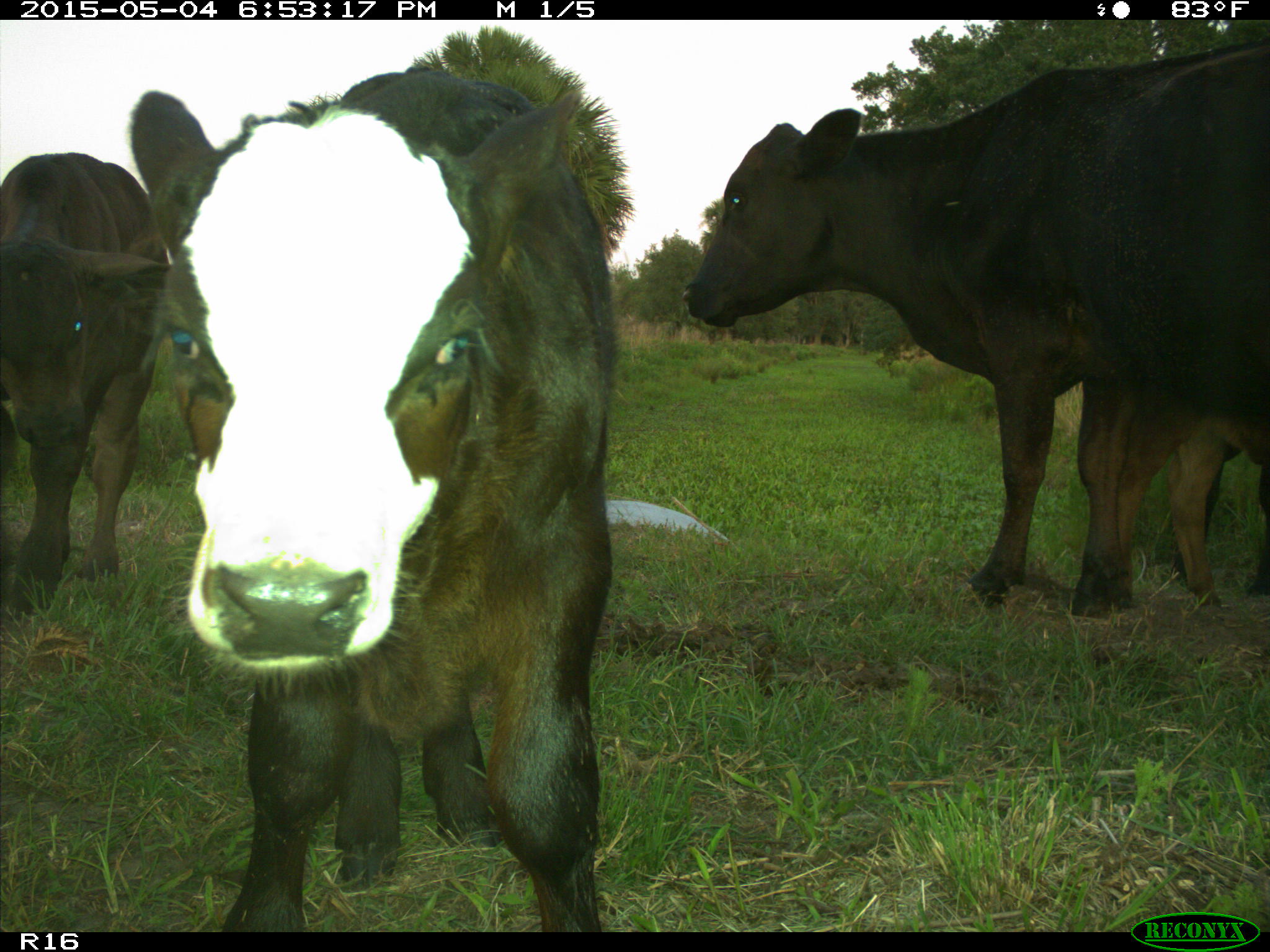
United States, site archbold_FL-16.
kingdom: Animalia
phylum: Chordata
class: Mammalia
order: Artiodactyla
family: Bovidae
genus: Bos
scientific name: Bos taurus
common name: domestic cow